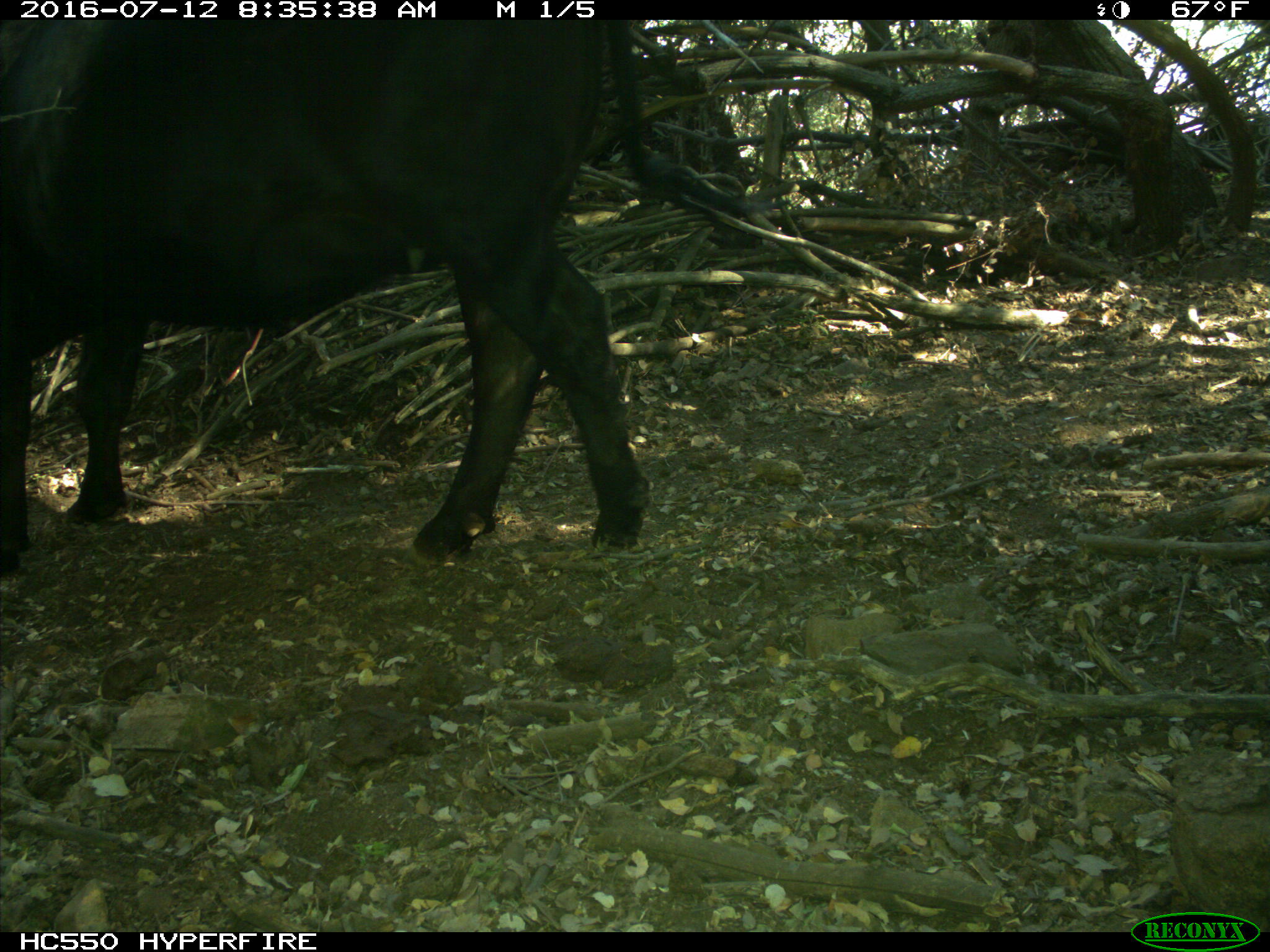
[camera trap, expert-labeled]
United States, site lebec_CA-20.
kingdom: Animalia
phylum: Chordata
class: Mammalia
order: Artiodactyla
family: Bovidae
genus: Bos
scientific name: Bos taurus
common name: domestic cow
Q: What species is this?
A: Bos taurus (domestic cow).